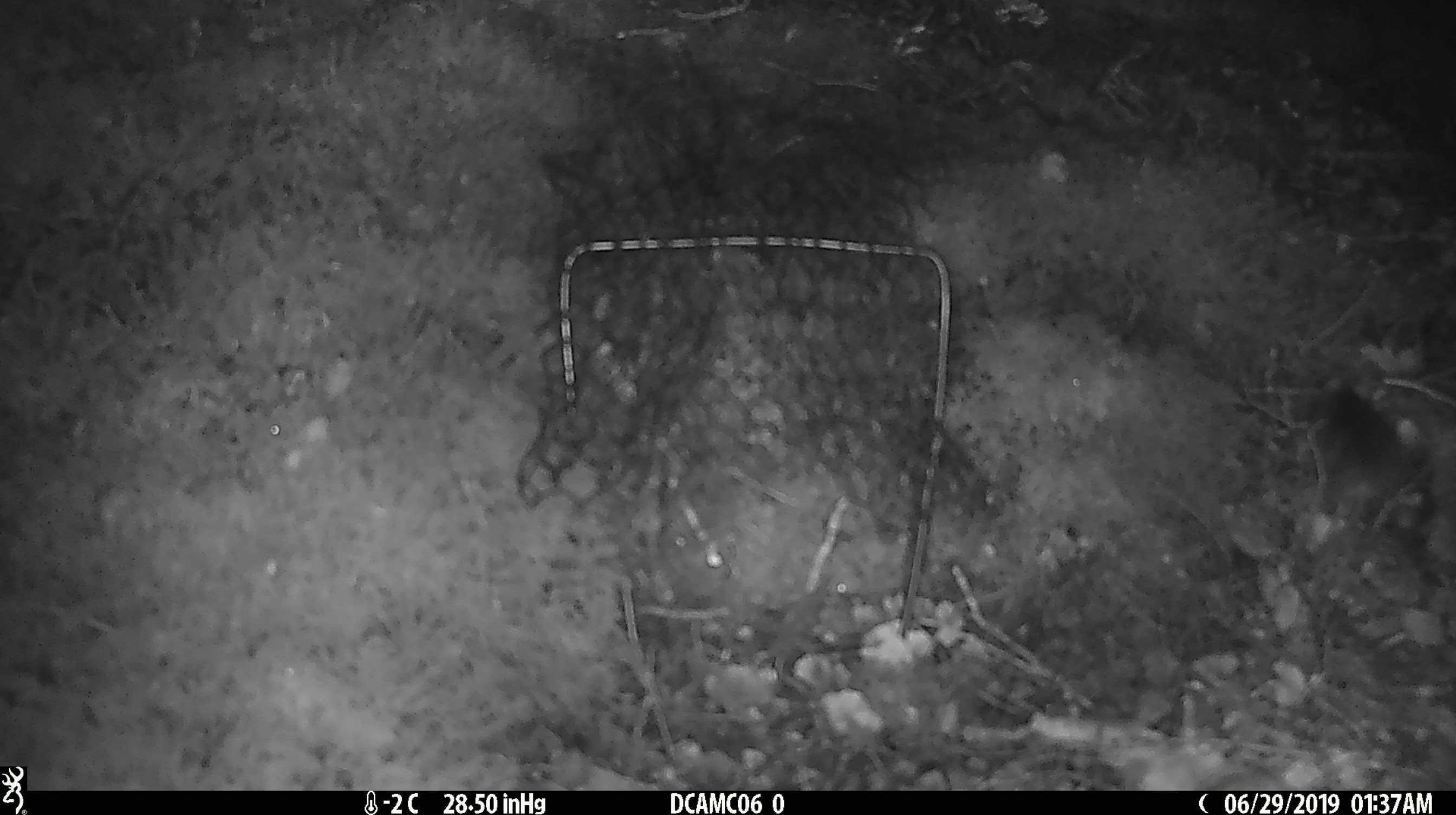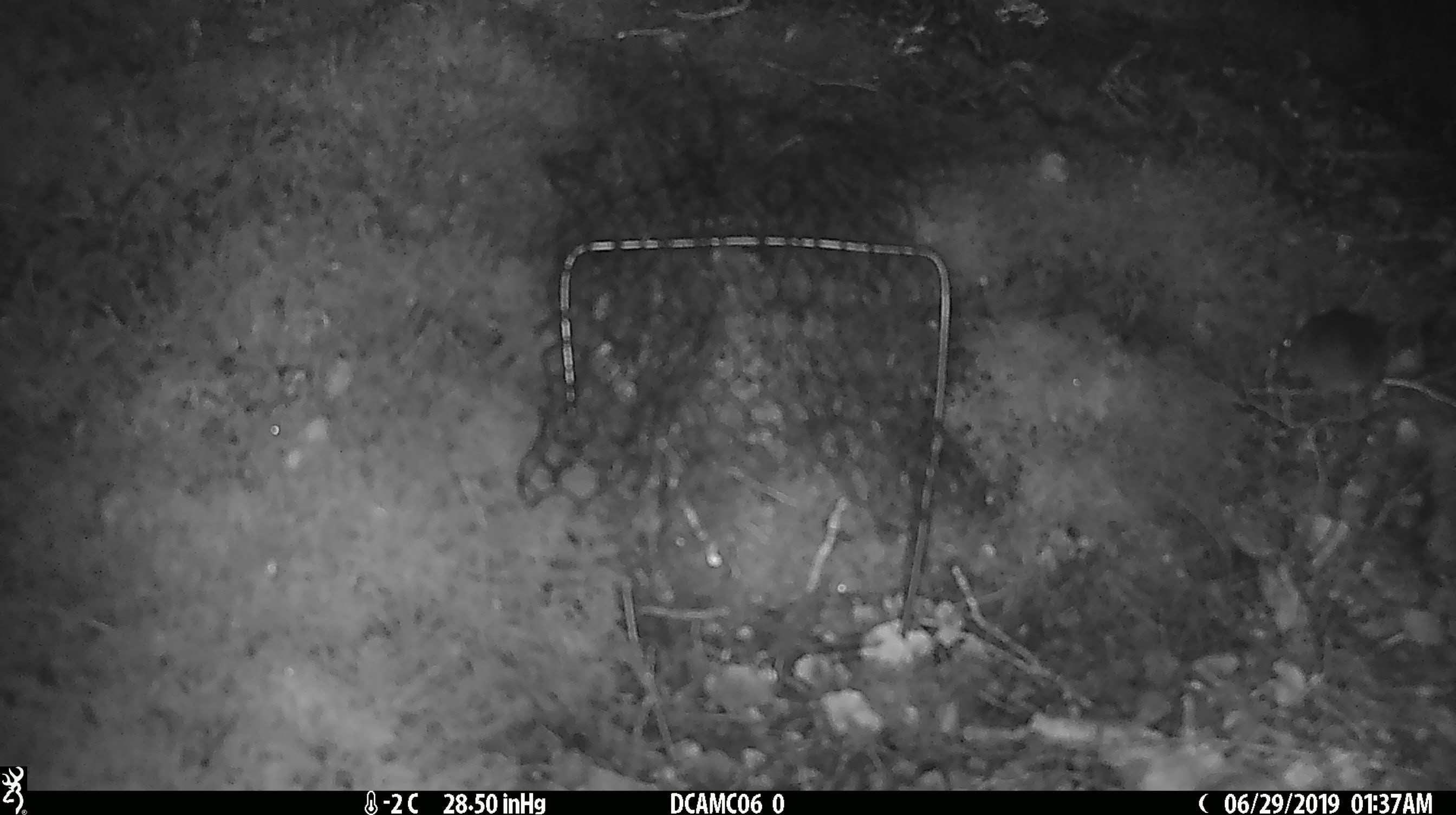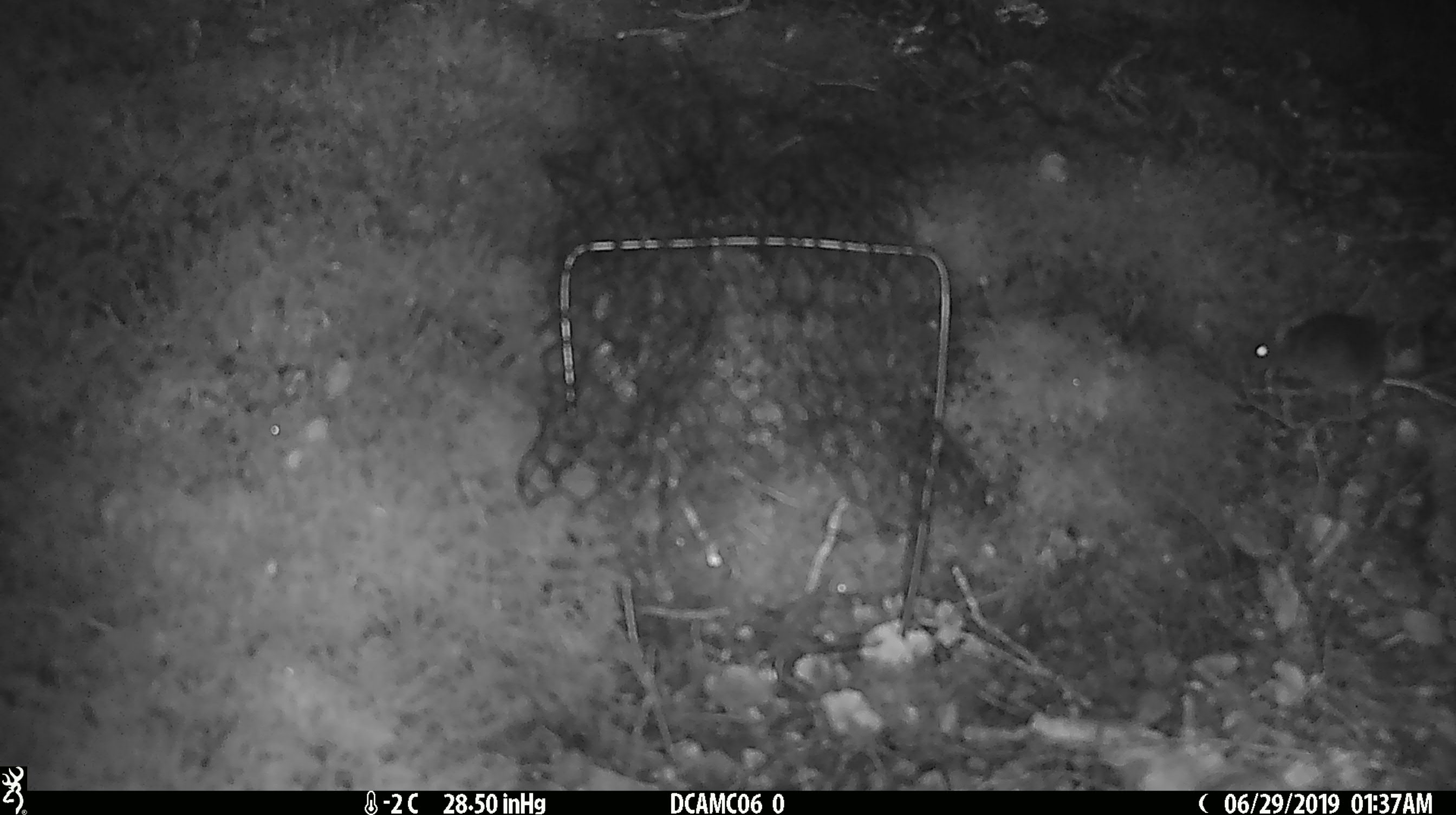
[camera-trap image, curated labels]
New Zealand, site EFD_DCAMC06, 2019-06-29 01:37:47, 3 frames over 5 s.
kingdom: Animalia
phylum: Chordata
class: Mammalia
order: Rodentia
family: Muridae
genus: Mus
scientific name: Mus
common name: mouse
Mouse (Mus).